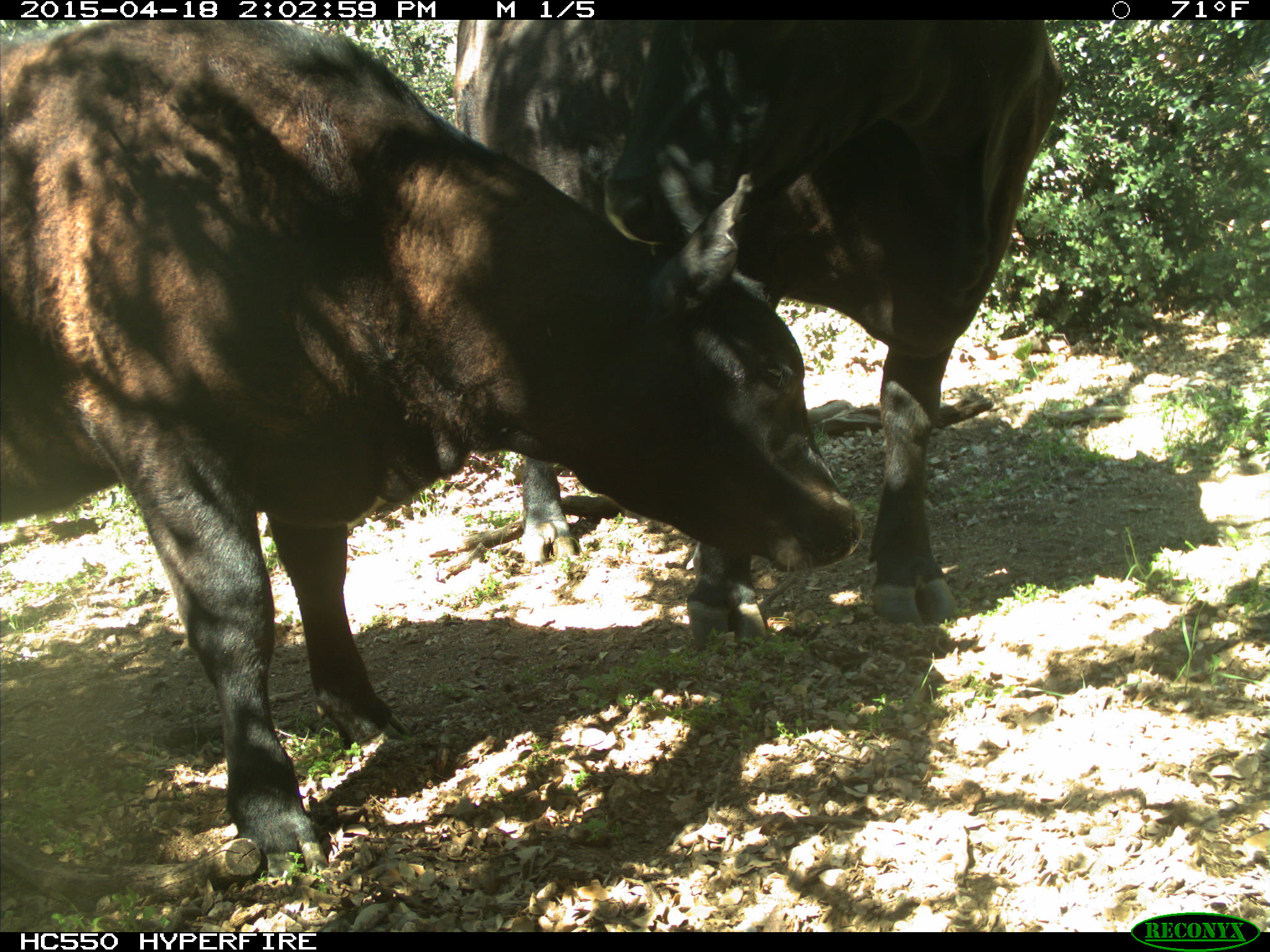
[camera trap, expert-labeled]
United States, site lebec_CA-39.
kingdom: Animalia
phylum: Chordata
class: Mammalia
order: Artiodactyla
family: Bovidae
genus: Bos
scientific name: Bos taurus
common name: domestic cow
Bos taurus (domestic cow).